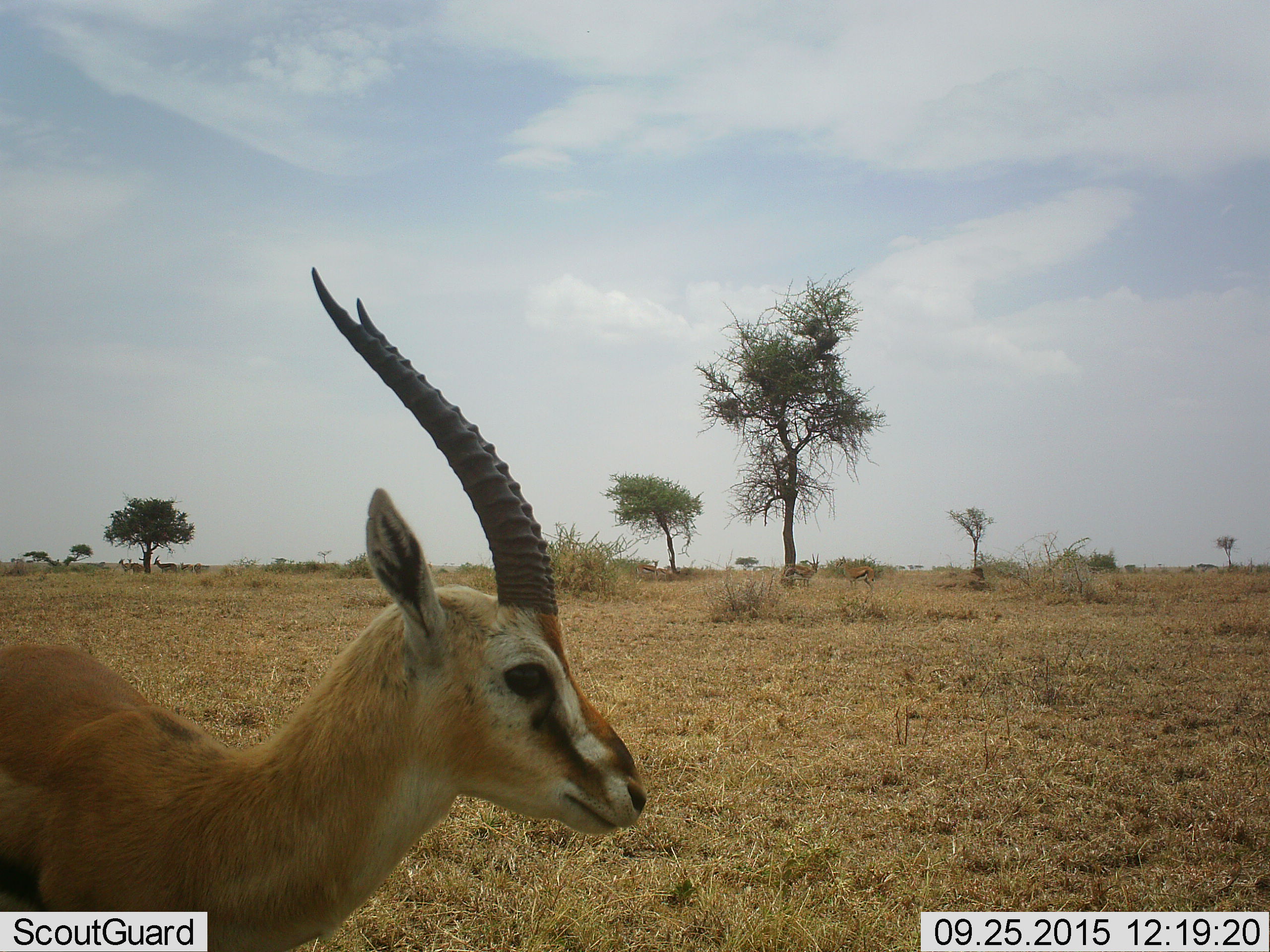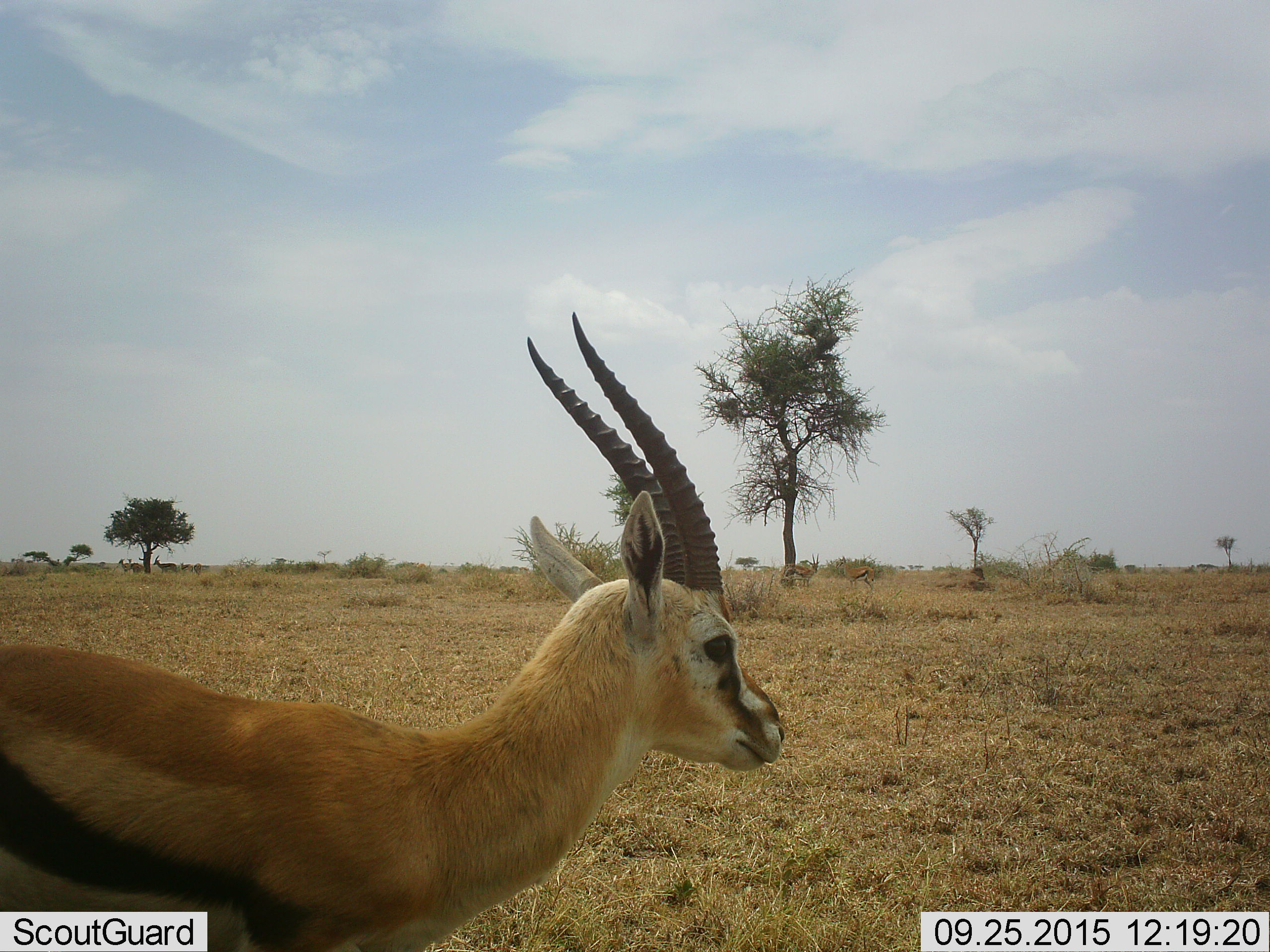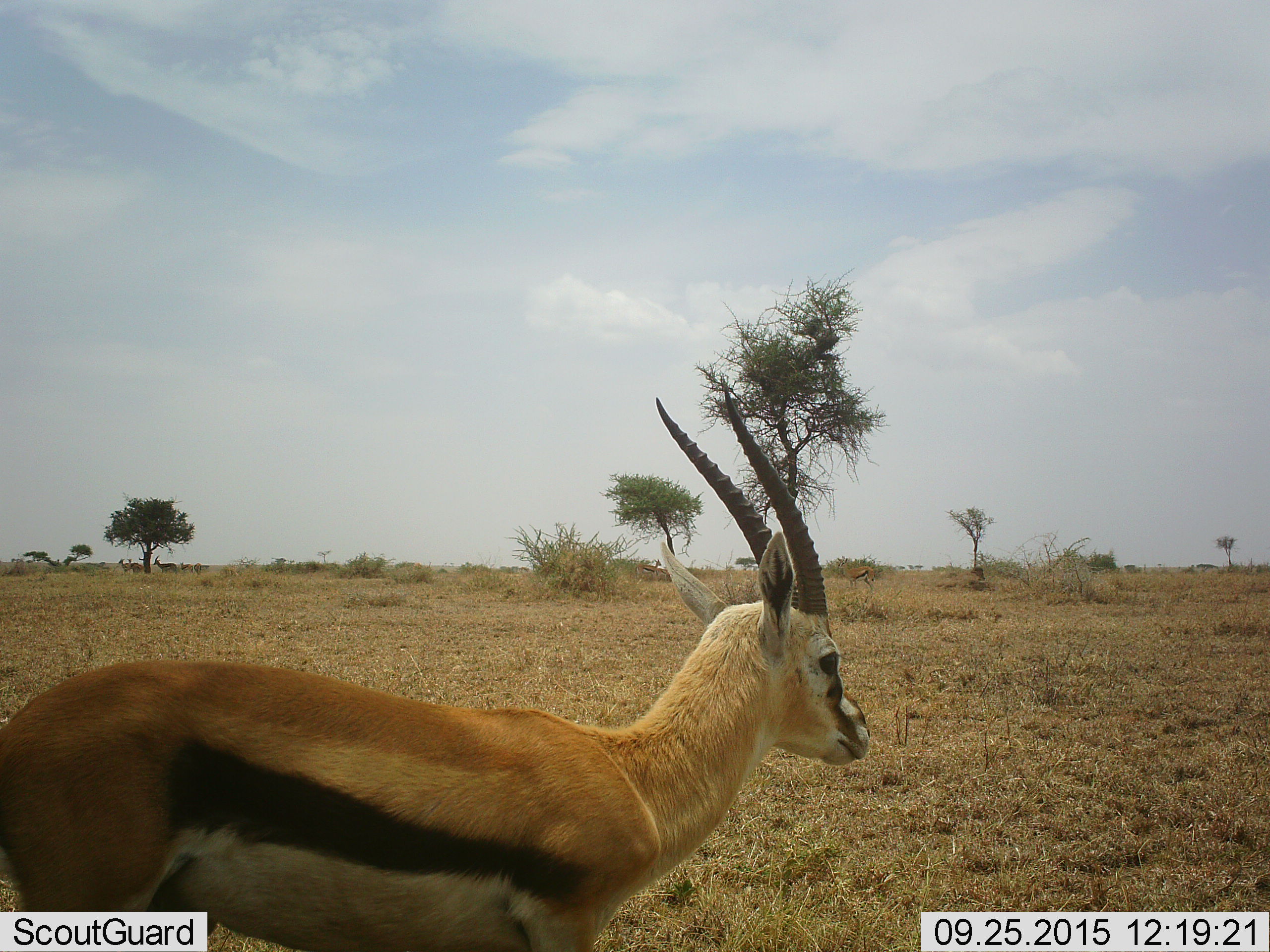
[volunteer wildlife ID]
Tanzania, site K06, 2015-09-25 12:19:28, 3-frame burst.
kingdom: Animalia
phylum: Chordata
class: Mammalia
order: Artiodactyla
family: Bovidae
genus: Eudorcas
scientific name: Eudorcas thomsonii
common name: thomson's gazelle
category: gazellethomsons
Gazellethomsons (thomson's gazelle) (Eudorcas thomsonii), count 10. Behavior (volunteer vote fractions): standing 62%, resting 0%, moving 75%, interacting 0%. Young present (vote fraction): 12%. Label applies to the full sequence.